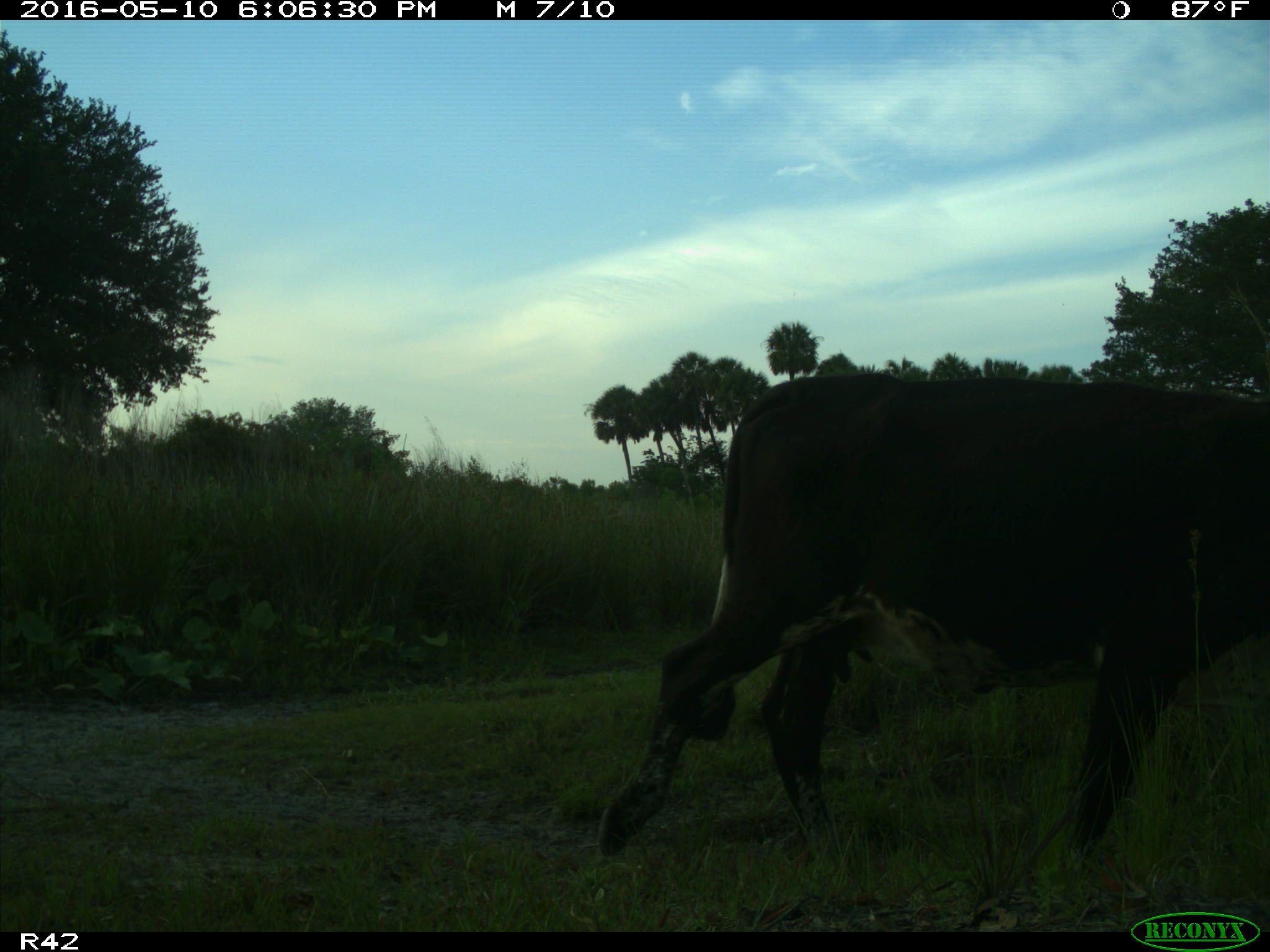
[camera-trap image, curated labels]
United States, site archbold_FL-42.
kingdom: Animalia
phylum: Chordata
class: Mammalia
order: Artiodactyla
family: Bovidae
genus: Bos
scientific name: Bos taurus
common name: domestic cow